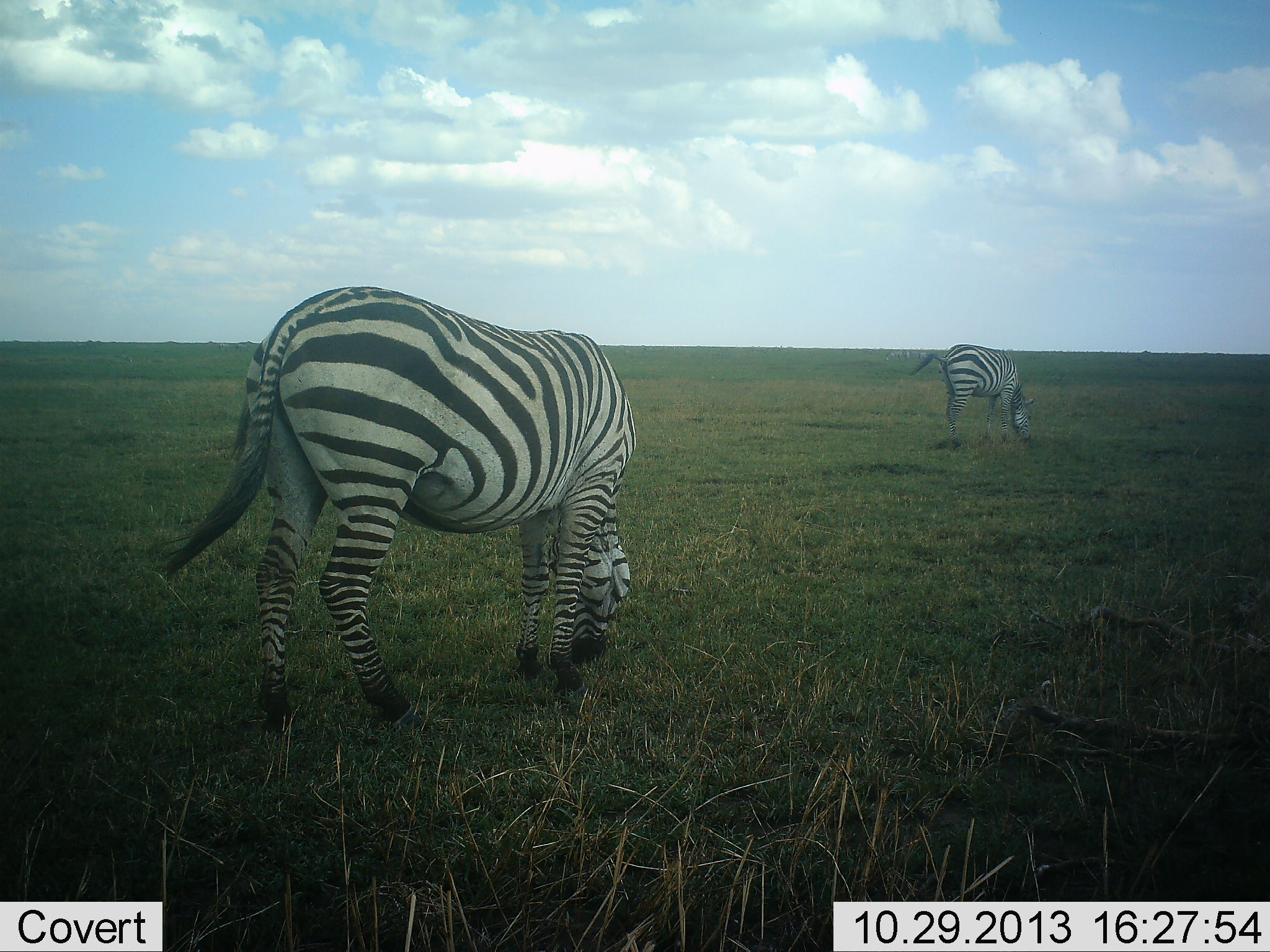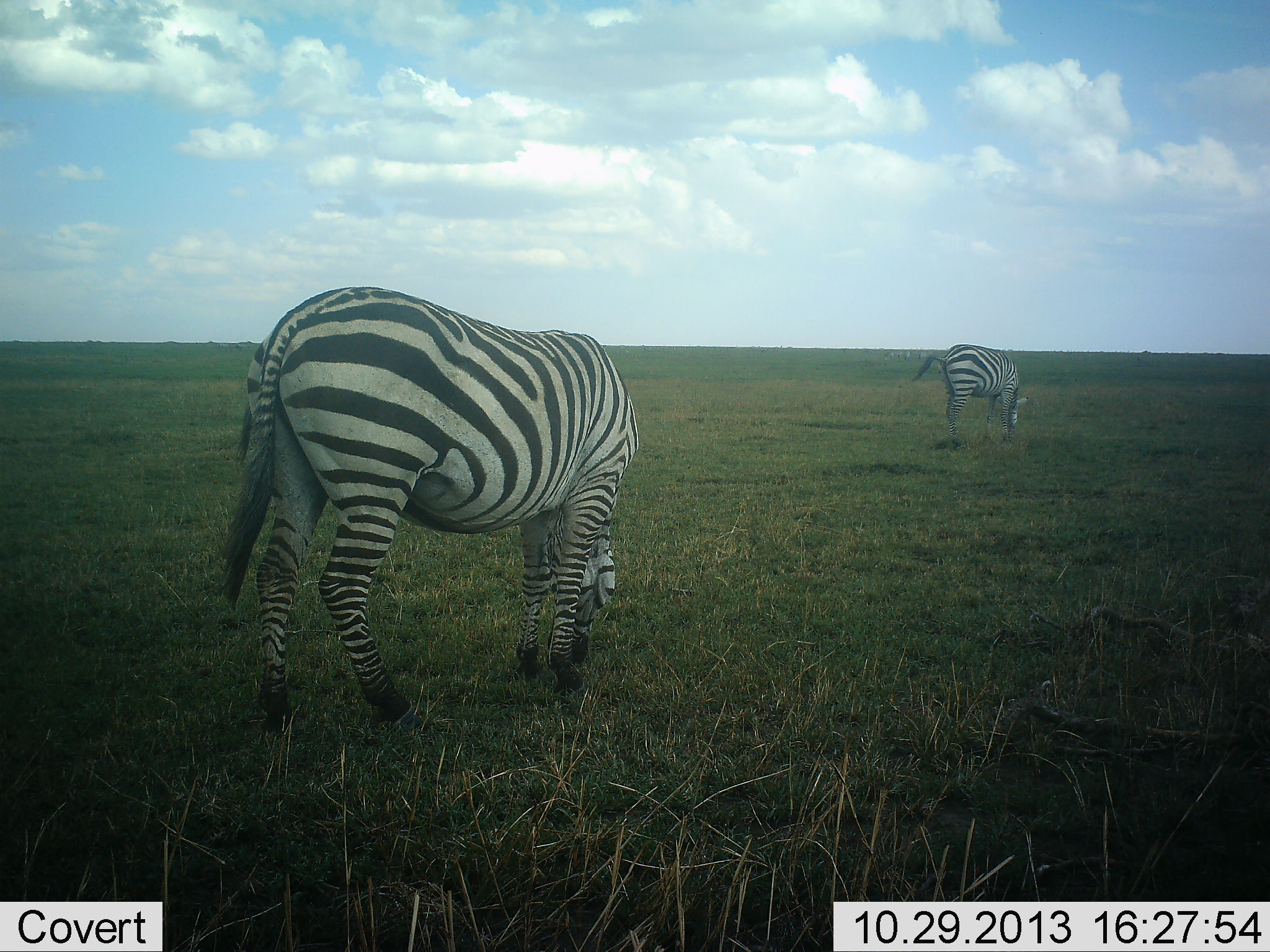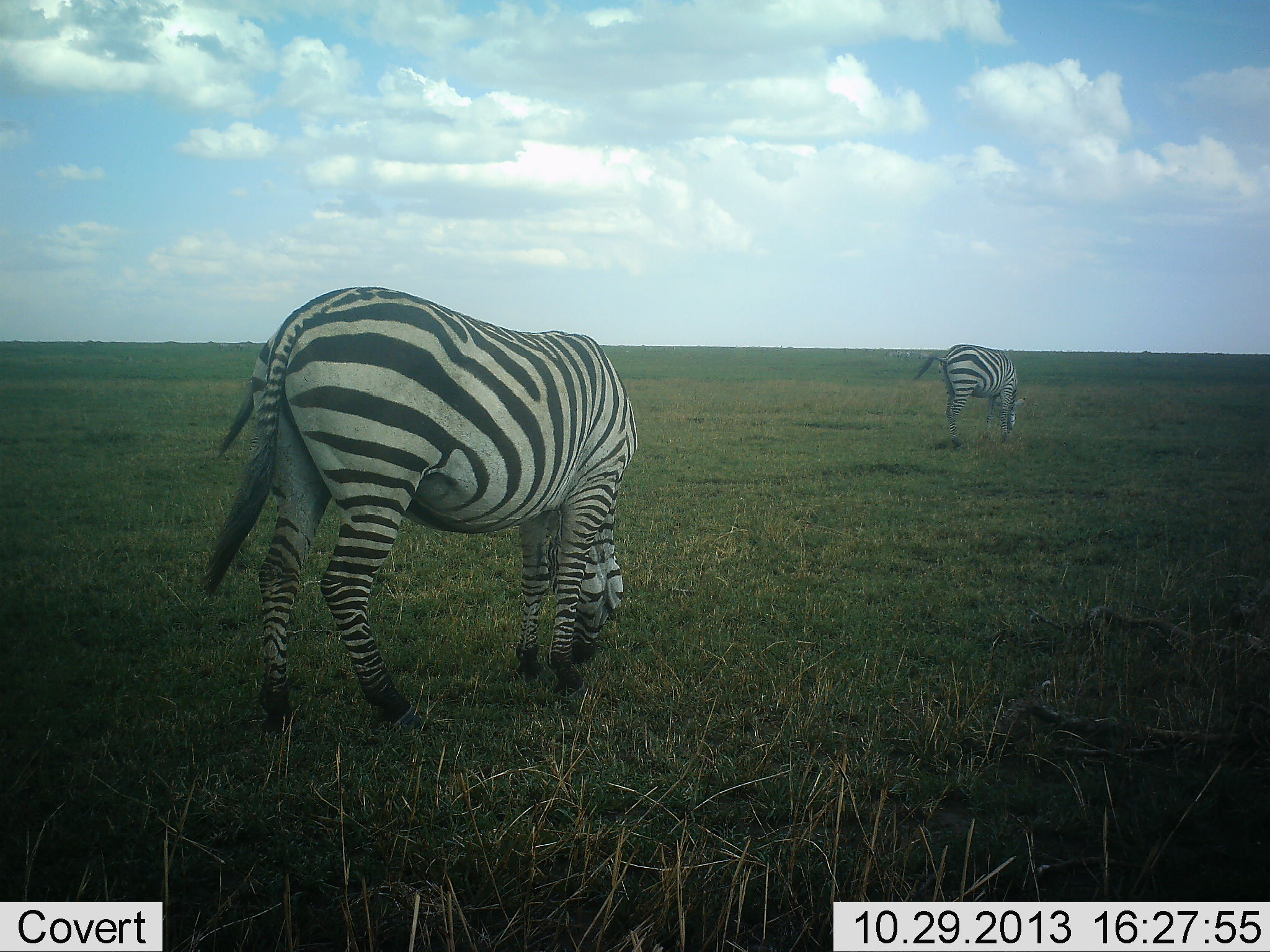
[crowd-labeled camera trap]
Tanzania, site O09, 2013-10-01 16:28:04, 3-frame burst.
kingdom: Animalia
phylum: Chordata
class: Mammalia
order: Perissodactyla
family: Equidae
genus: Equus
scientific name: Equus quagga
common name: plains zebra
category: zebra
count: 2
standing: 18%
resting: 0%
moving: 3%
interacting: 0%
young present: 0%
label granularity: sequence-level